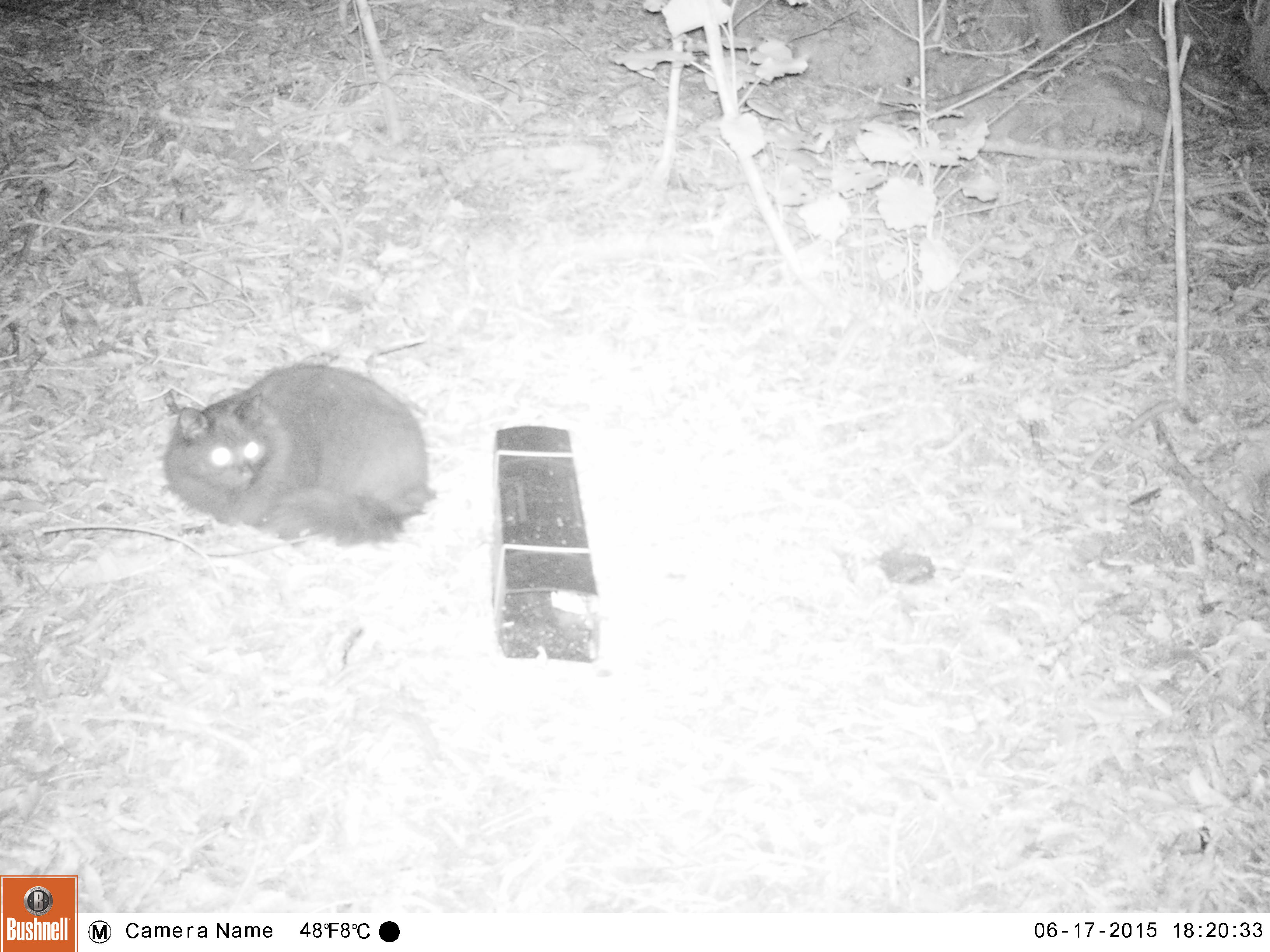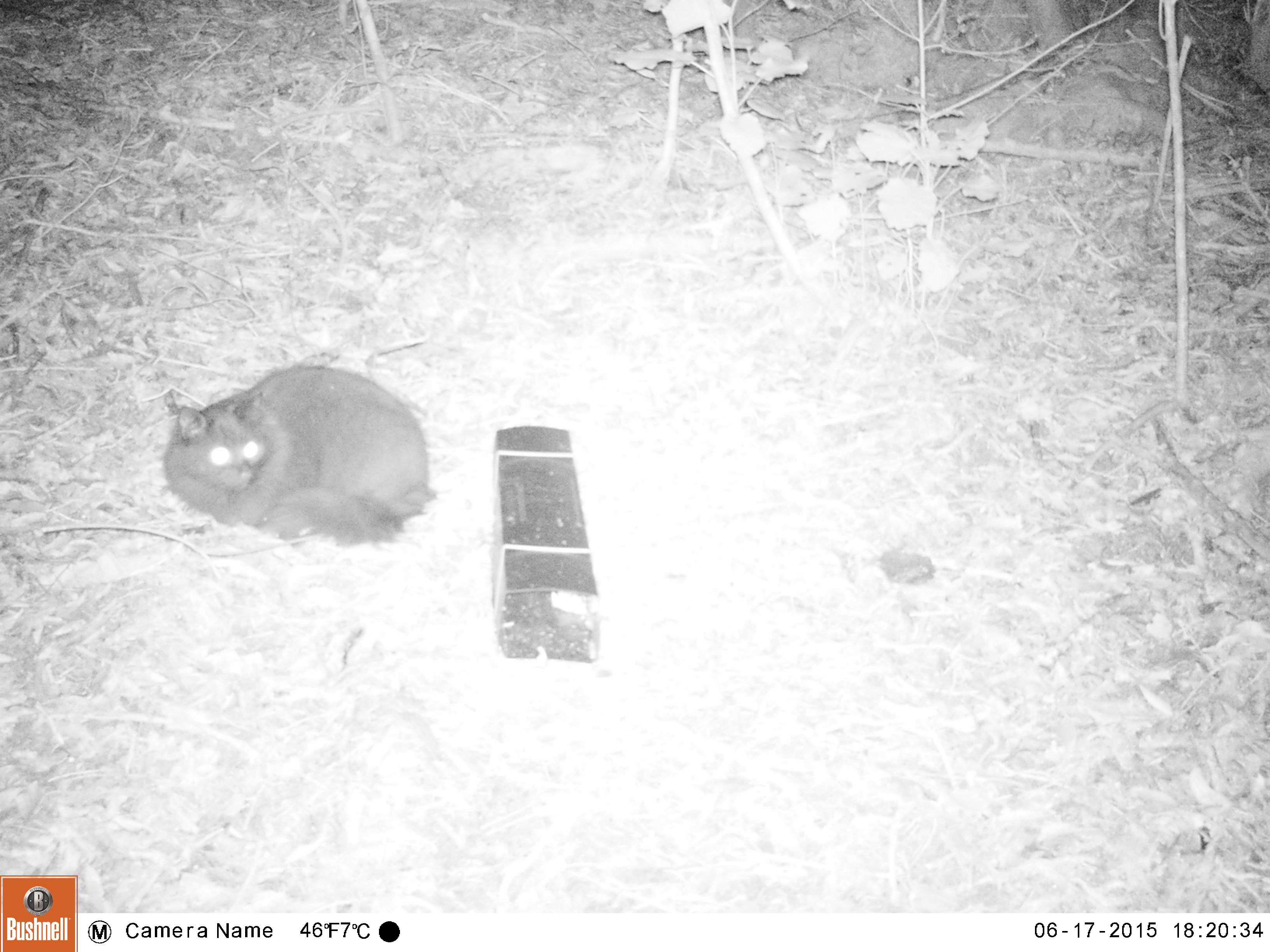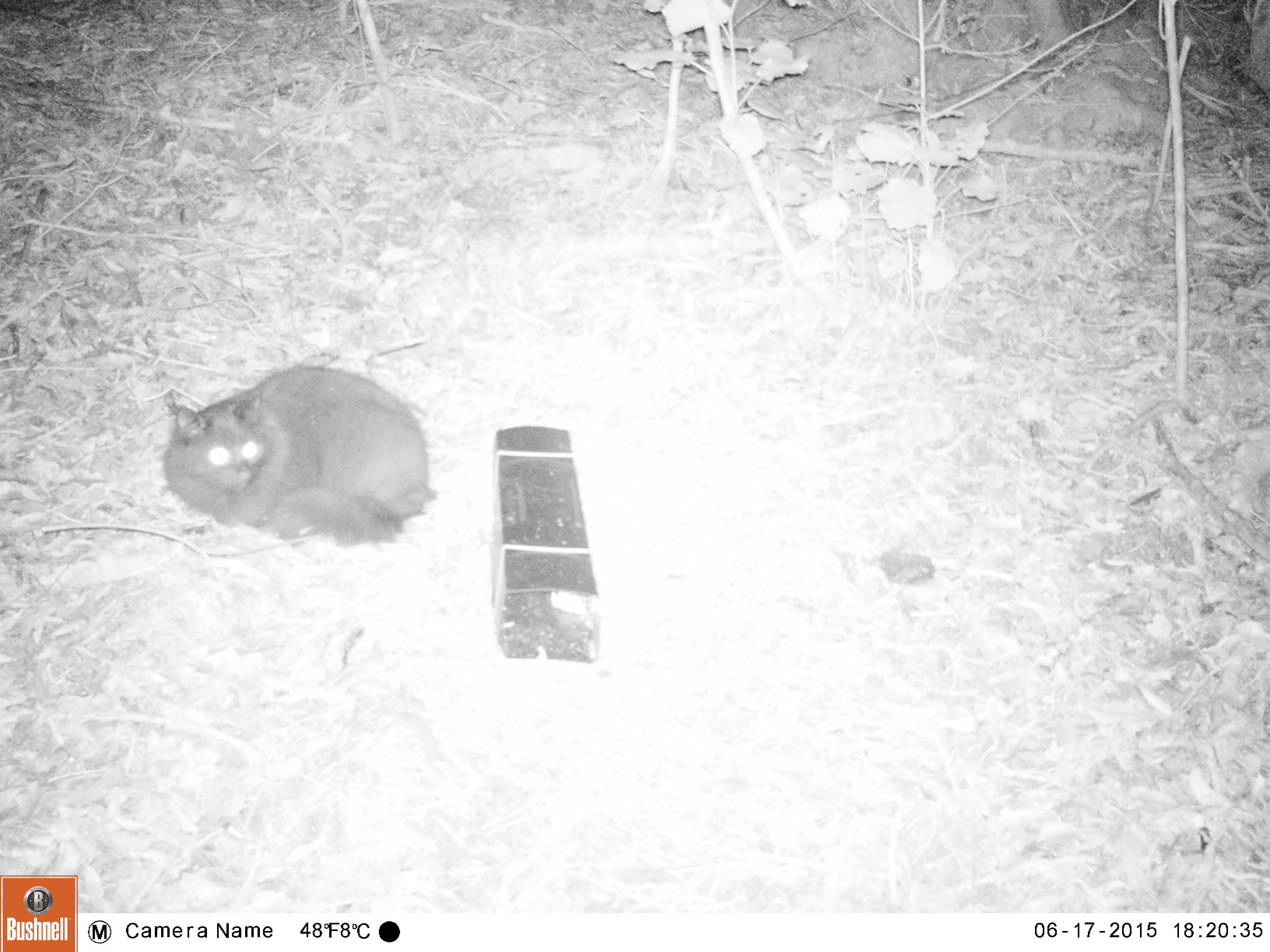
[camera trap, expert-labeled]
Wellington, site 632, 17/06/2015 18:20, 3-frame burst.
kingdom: Animalia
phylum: Chordata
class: Mammalia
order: Carnivora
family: Felidae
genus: Felis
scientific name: Felis catus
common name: cat